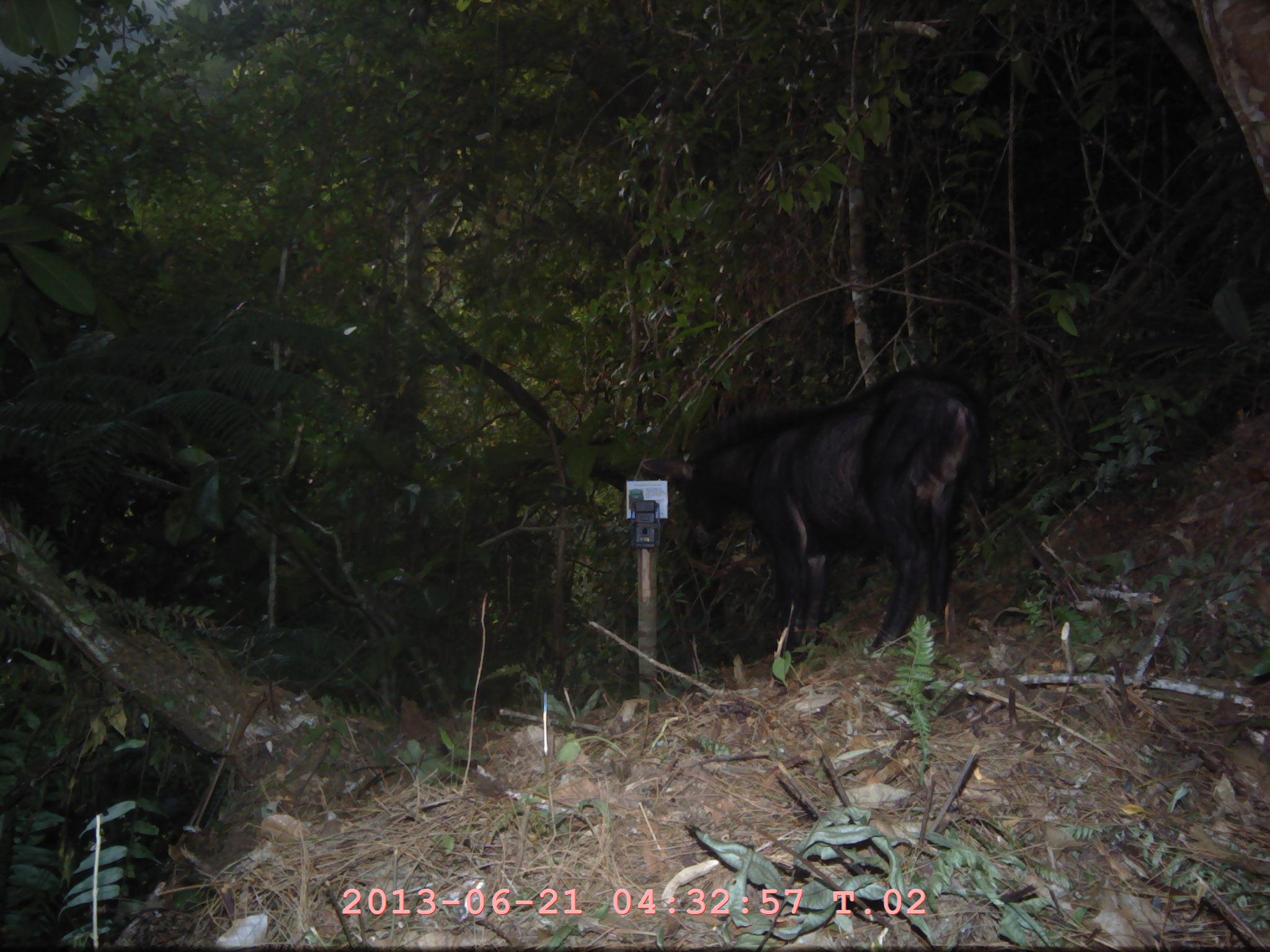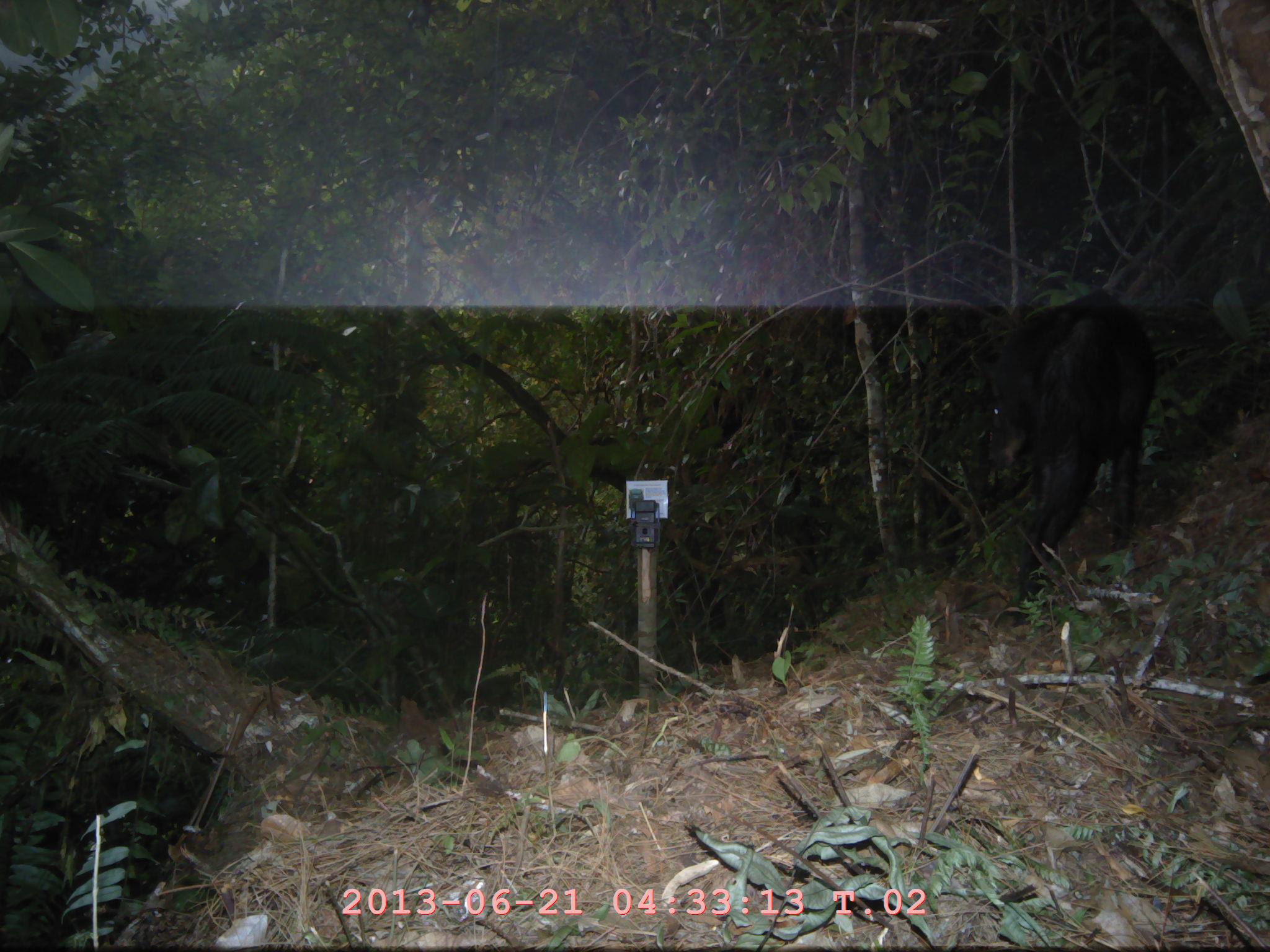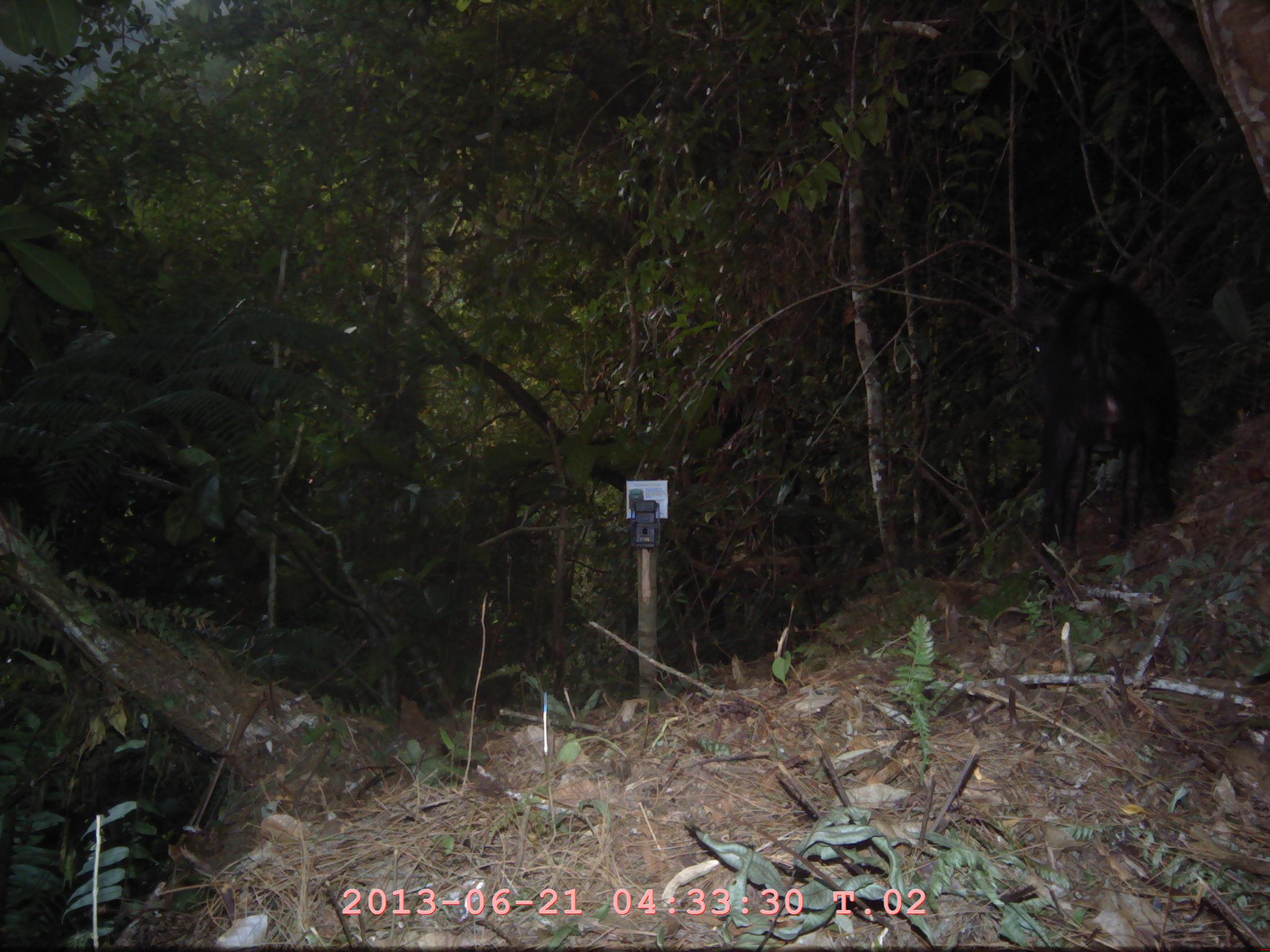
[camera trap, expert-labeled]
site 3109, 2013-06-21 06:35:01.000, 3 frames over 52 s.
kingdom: Animalia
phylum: Chordata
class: Mammalia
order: Artiodactyla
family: Bovidae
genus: Capricornis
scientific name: Capricornis sumatraensis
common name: southern serow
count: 1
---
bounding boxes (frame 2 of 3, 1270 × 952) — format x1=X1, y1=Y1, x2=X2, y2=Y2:
capricornis sumatraensis: x1=968, y1=287, x2=1153, y2=624